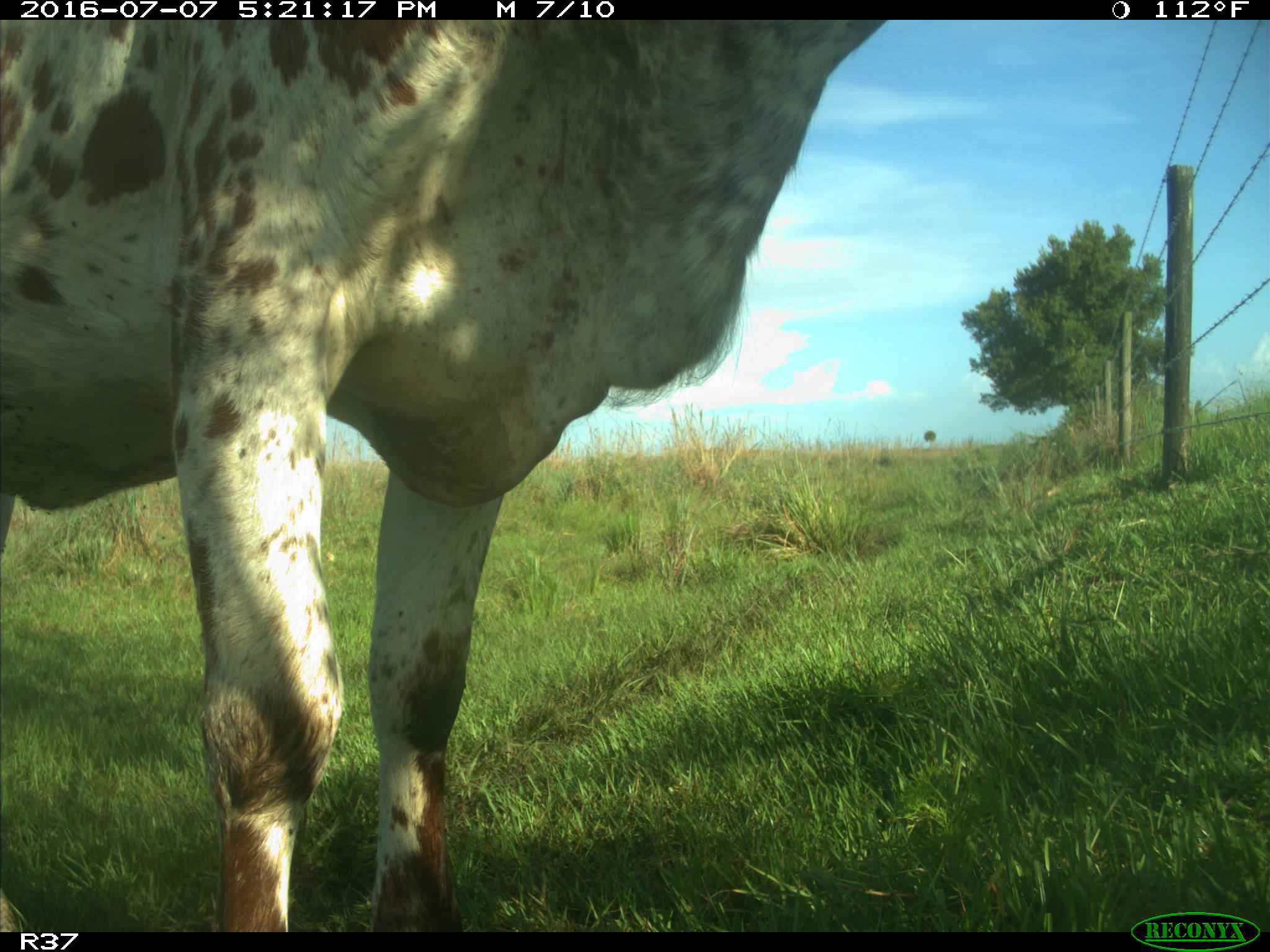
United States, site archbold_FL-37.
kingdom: Animalia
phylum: Chordata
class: Mammalia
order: Artiodactyla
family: Bovidae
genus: Bos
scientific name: Bos taurus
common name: domestic cow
Bos taurus (domestic cow).